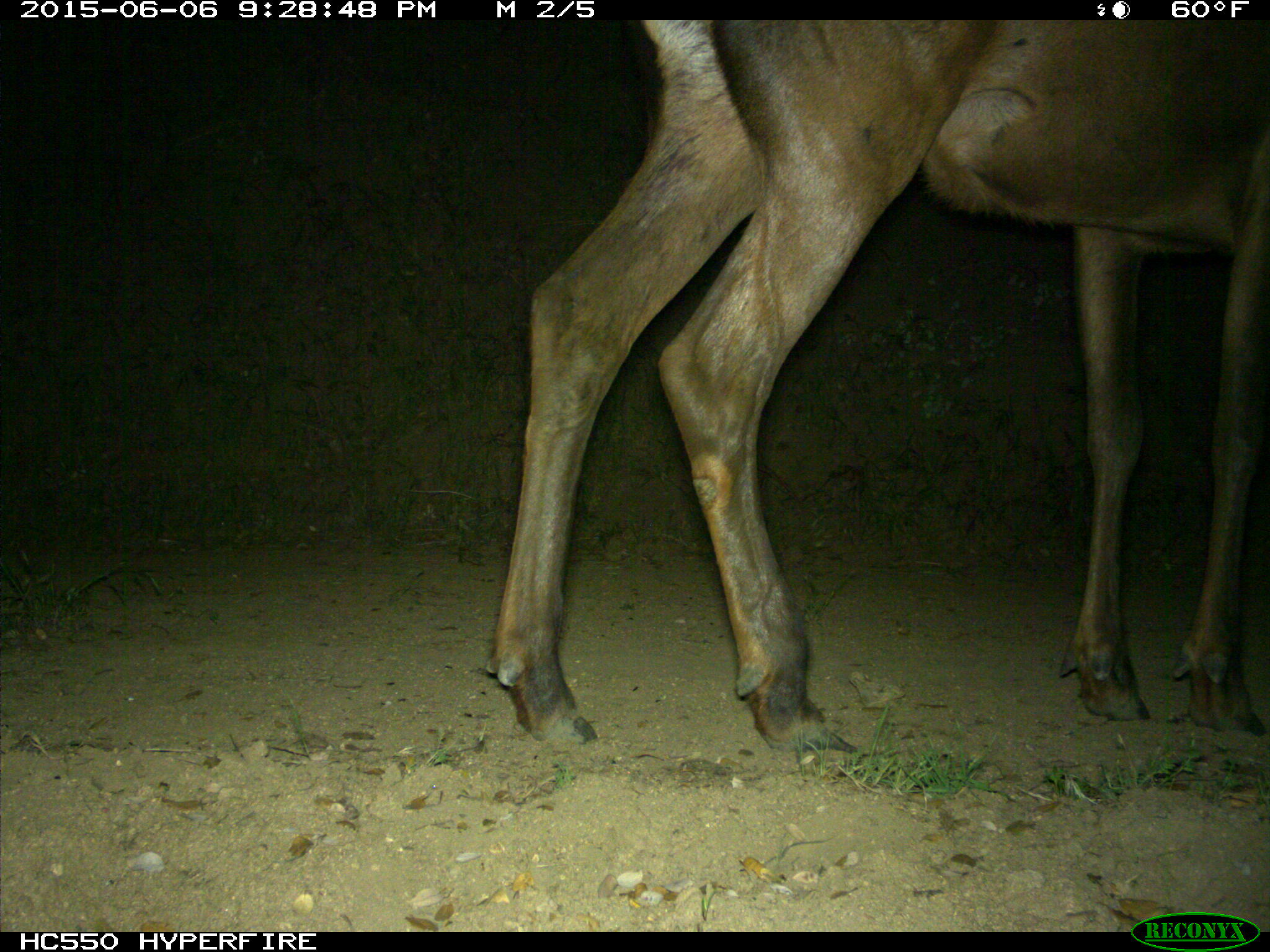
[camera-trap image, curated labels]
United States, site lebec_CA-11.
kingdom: Animalia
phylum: Chordata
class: Mammalia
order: Artiodactyla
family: Cervidae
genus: Cervus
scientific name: Cervus canadensis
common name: elk